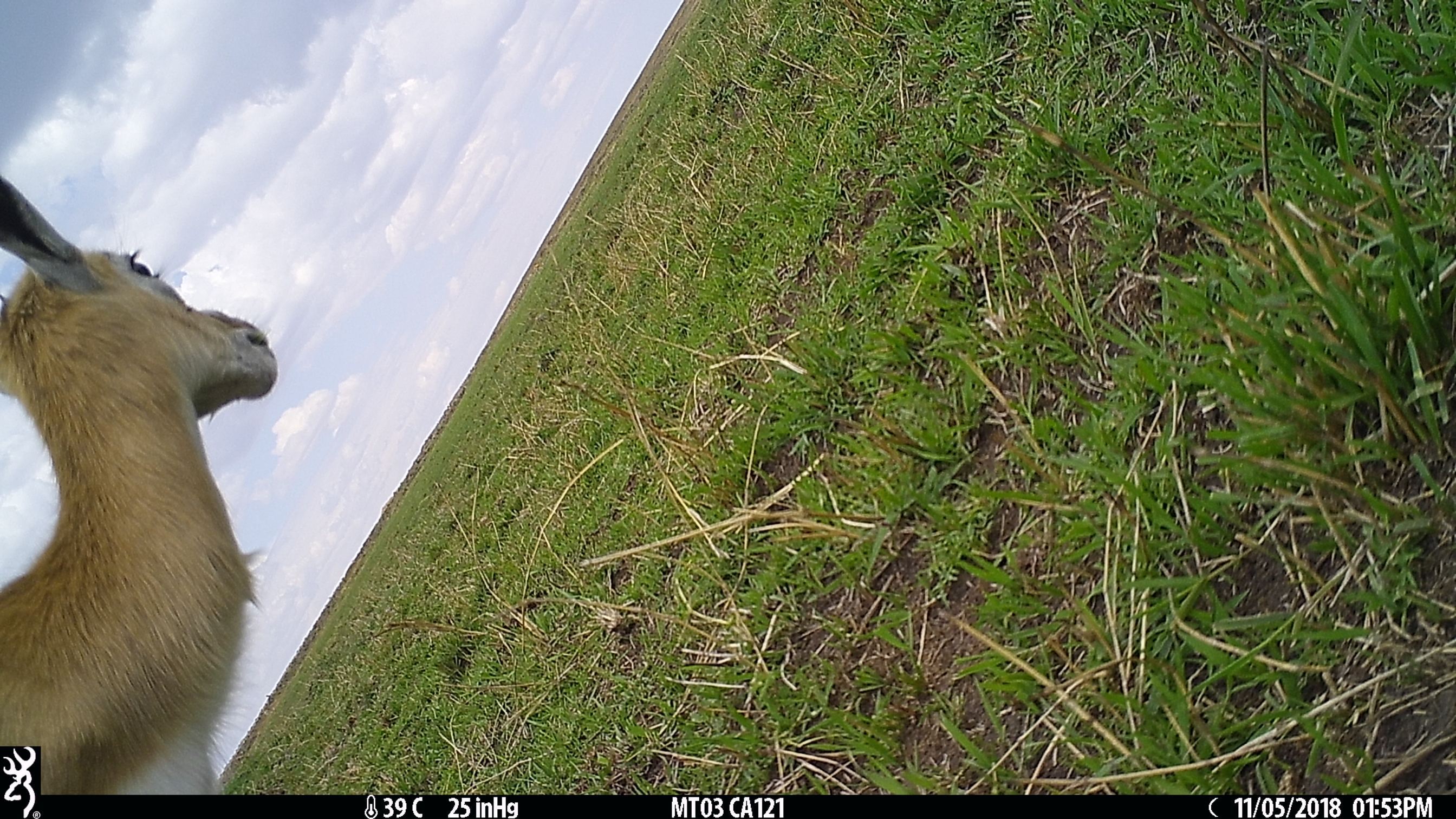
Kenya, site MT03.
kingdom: Animalia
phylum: Chordata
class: Mammalia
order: Artiodactyla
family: Bovidae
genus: Eudorcas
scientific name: Eudorcas thomsonii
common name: thomon's gazelle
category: gazelle thomsons